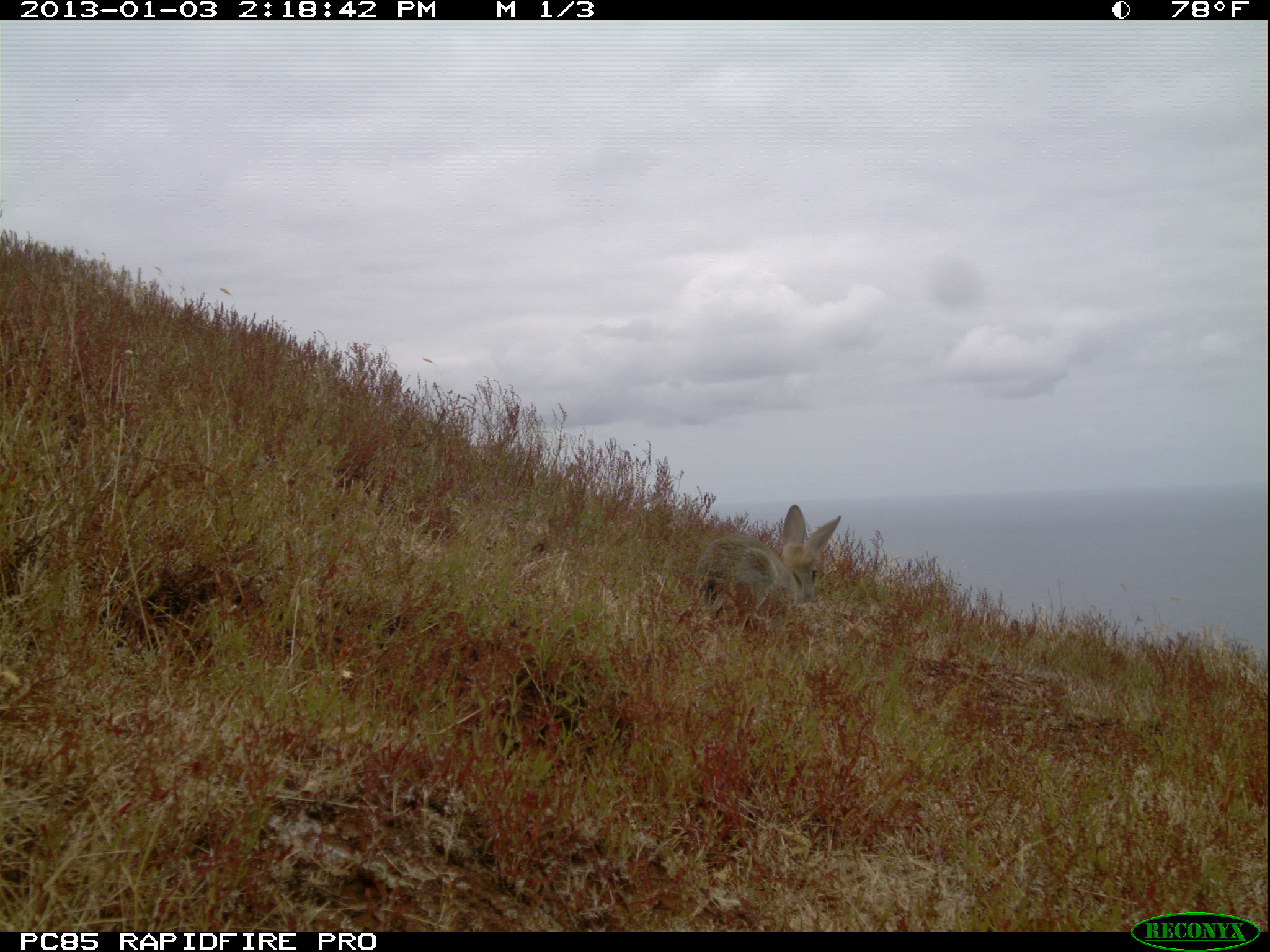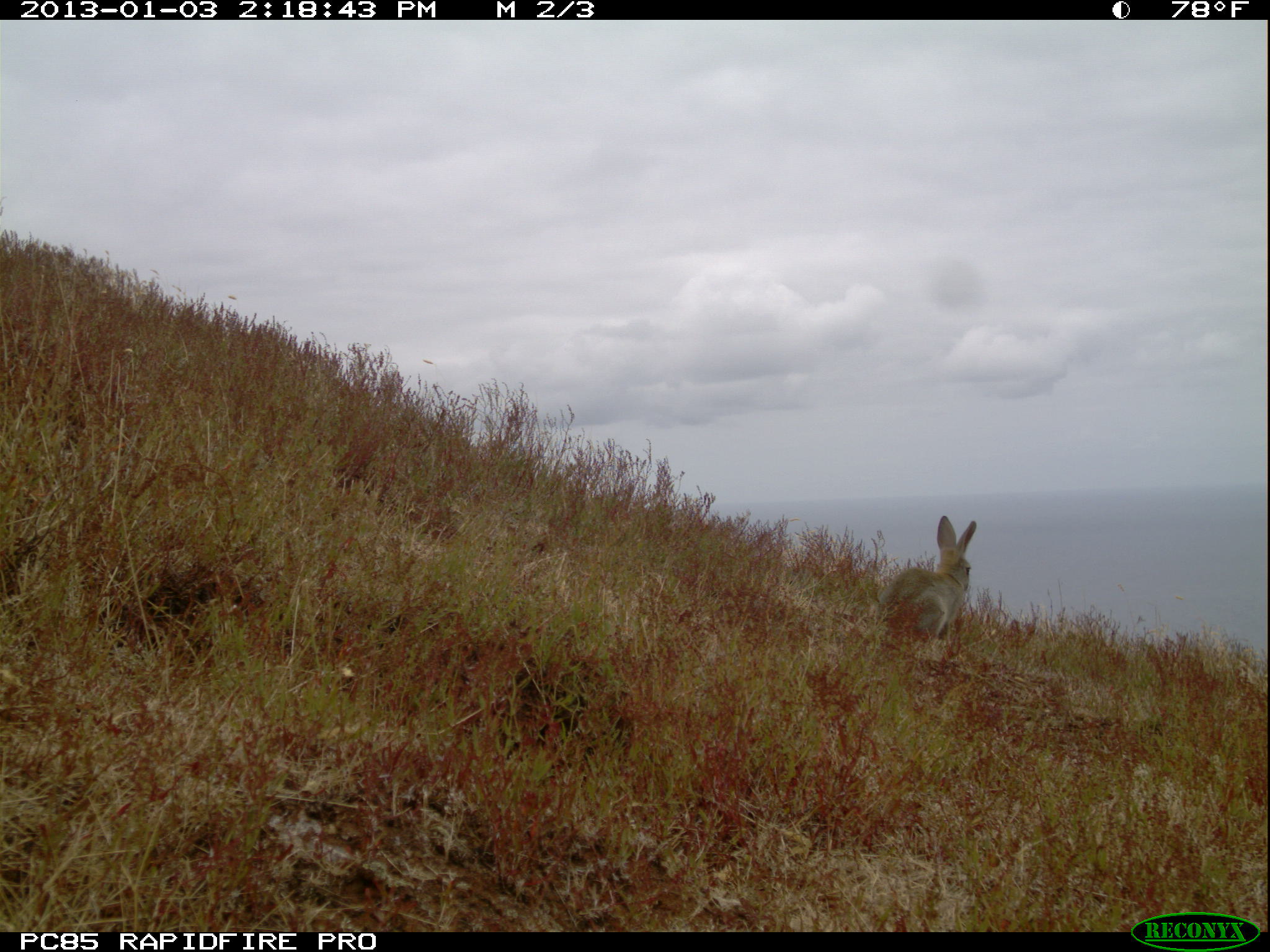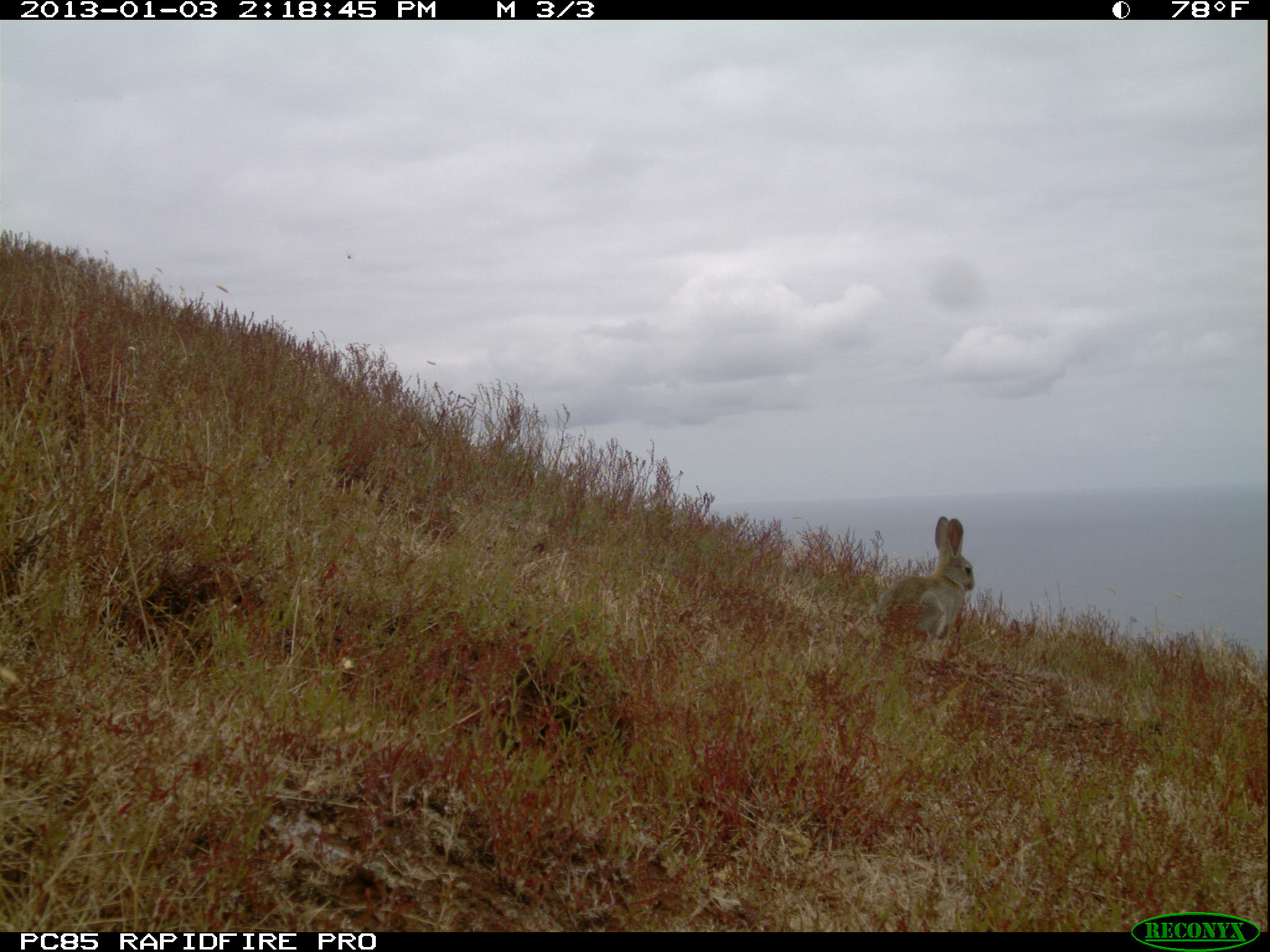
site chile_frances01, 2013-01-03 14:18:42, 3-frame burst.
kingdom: Animalia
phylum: Chordata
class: Mammalia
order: Lagomorpha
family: Leporidae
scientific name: Leporidae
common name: rabbits and hares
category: rabbit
Rabbit (rabbits and hares) (Leporidae).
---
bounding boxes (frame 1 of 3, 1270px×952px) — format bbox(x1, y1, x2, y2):
rabbit: bbox(690, 506, 842, 634)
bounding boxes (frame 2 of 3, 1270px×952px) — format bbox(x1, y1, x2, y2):
rabbit: bbox(876, 516, 977, 658)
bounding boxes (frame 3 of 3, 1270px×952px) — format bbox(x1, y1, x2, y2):
rabbit: bbox(873, 516, 974, 665)